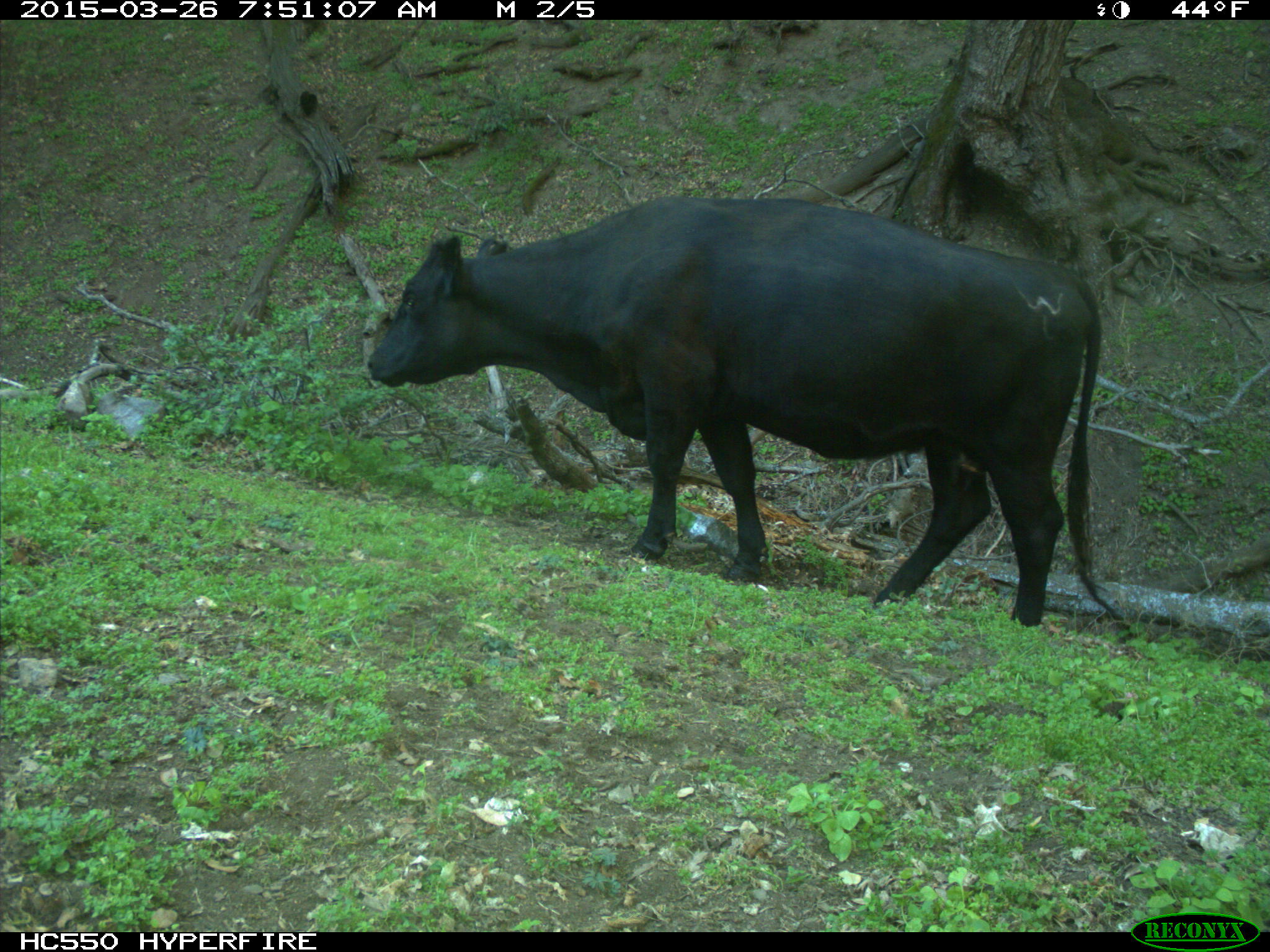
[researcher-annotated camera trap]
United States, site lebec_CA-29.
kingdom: Animalia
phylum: Chordata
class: Mammalia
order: Artiodactyla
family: Bovidae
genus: Bos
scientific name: Bos taurus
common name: domestic cow